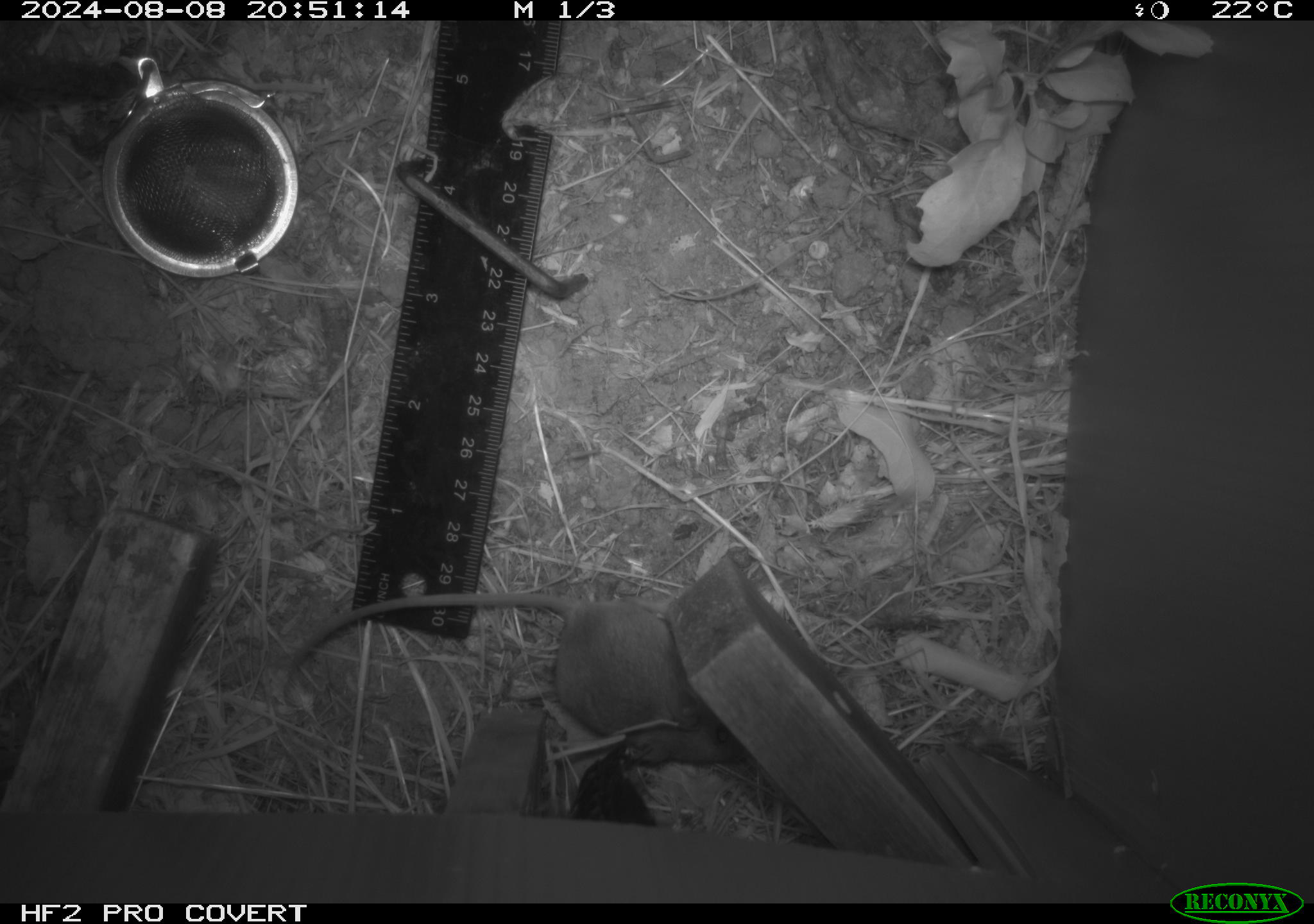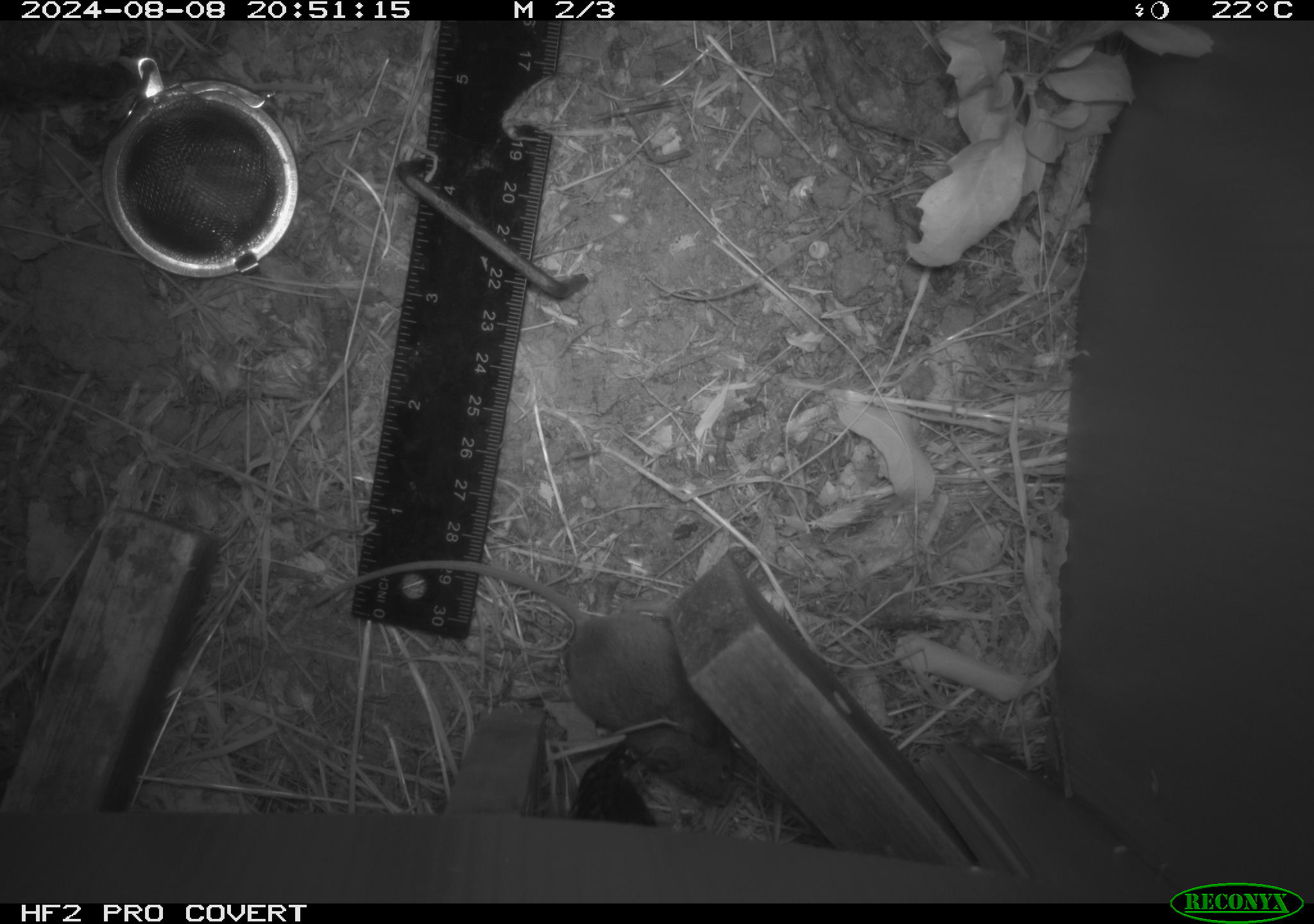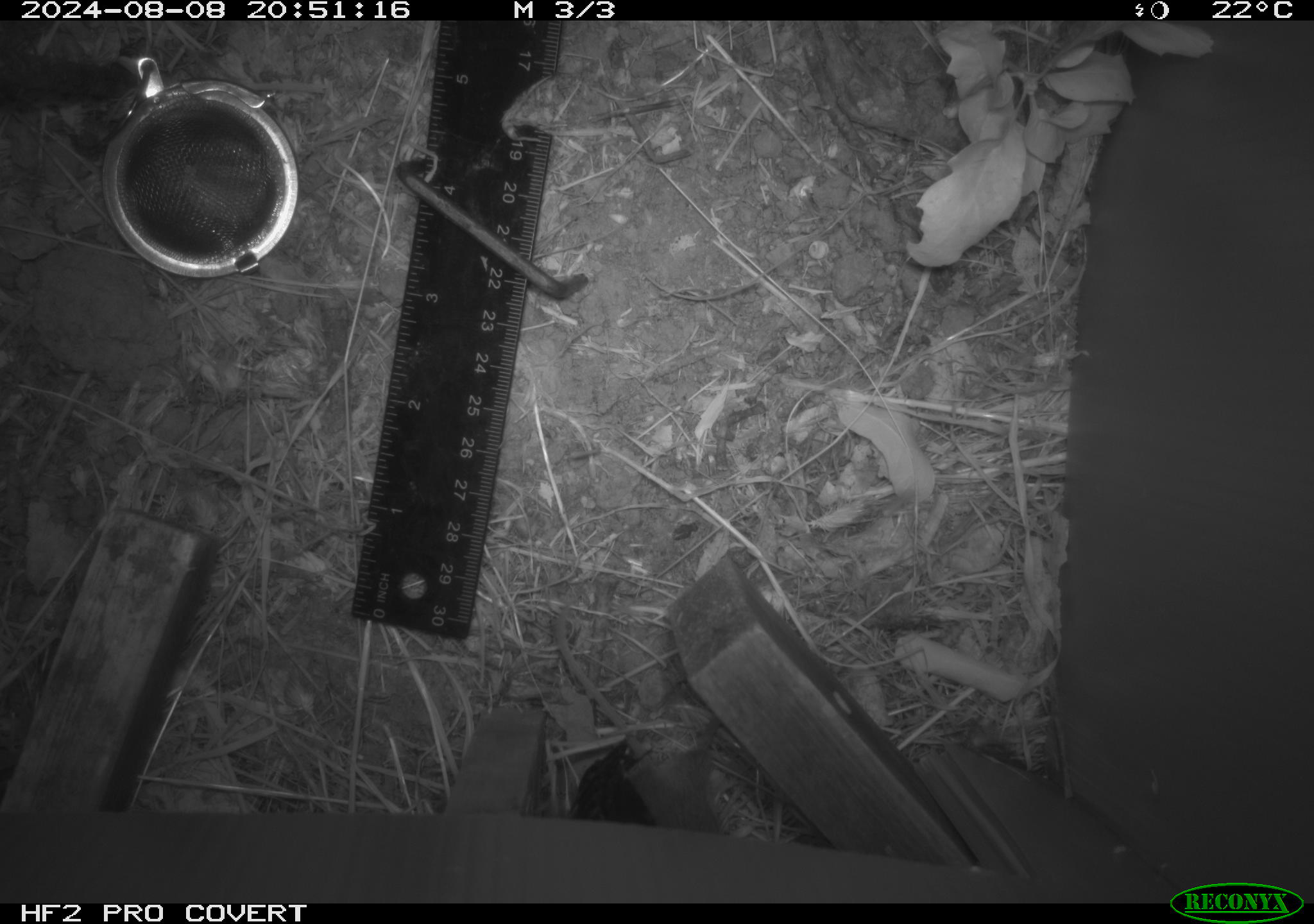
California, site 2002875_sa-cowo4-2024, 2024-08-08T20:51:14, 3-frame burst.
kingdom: Animalia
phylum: Chordata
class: Mammalia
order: Rodentia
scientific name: Rodentia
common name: rodent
Rodent (Rodentia).